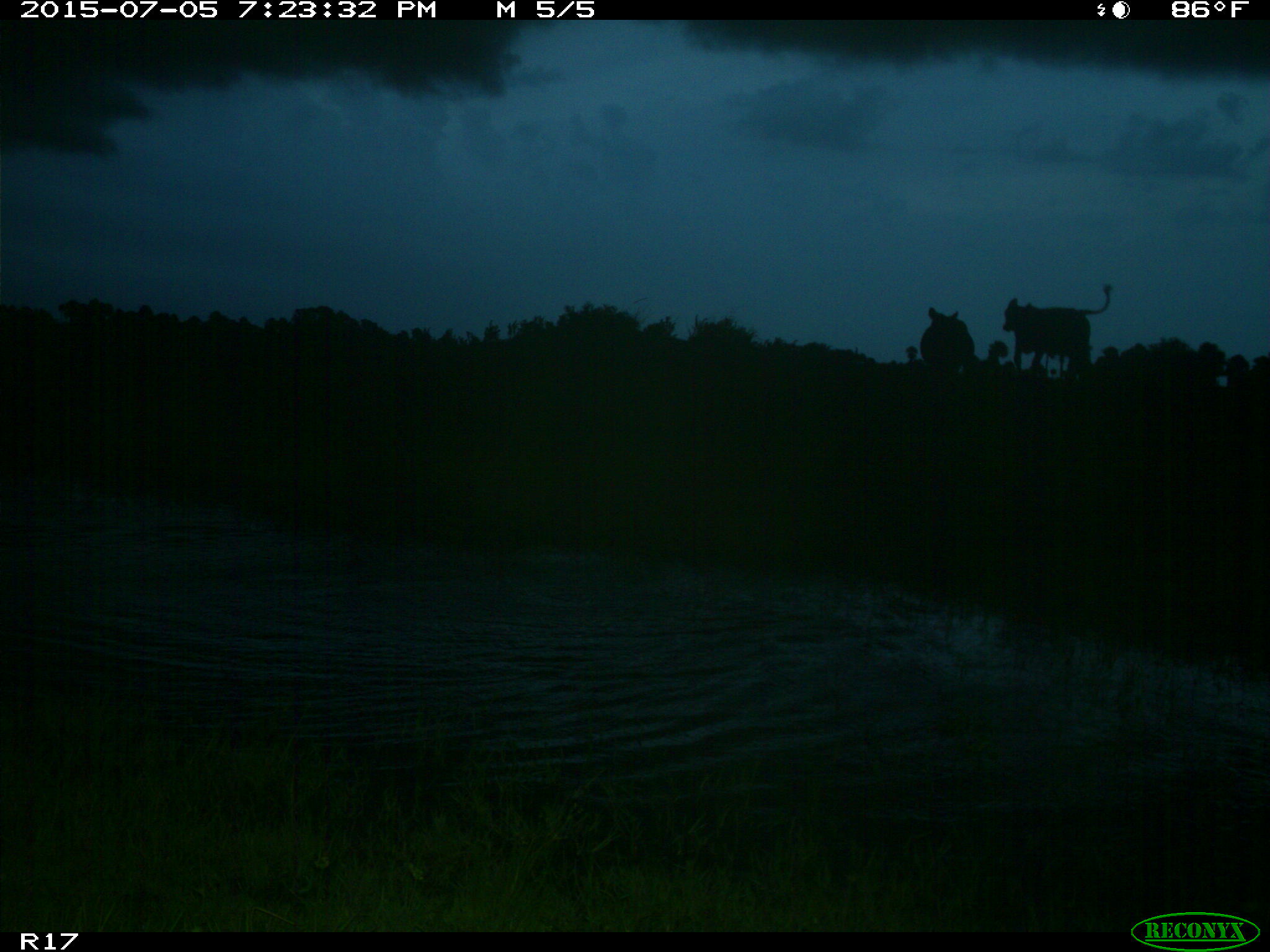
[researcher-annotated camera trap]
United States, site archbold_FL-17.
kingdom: Animalia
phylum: Chordata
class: Mammalia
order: Artiodactyla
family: Bovidae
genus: Bos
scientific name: Bos taurus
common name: domestic cow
Bos taurus (domestic cow).